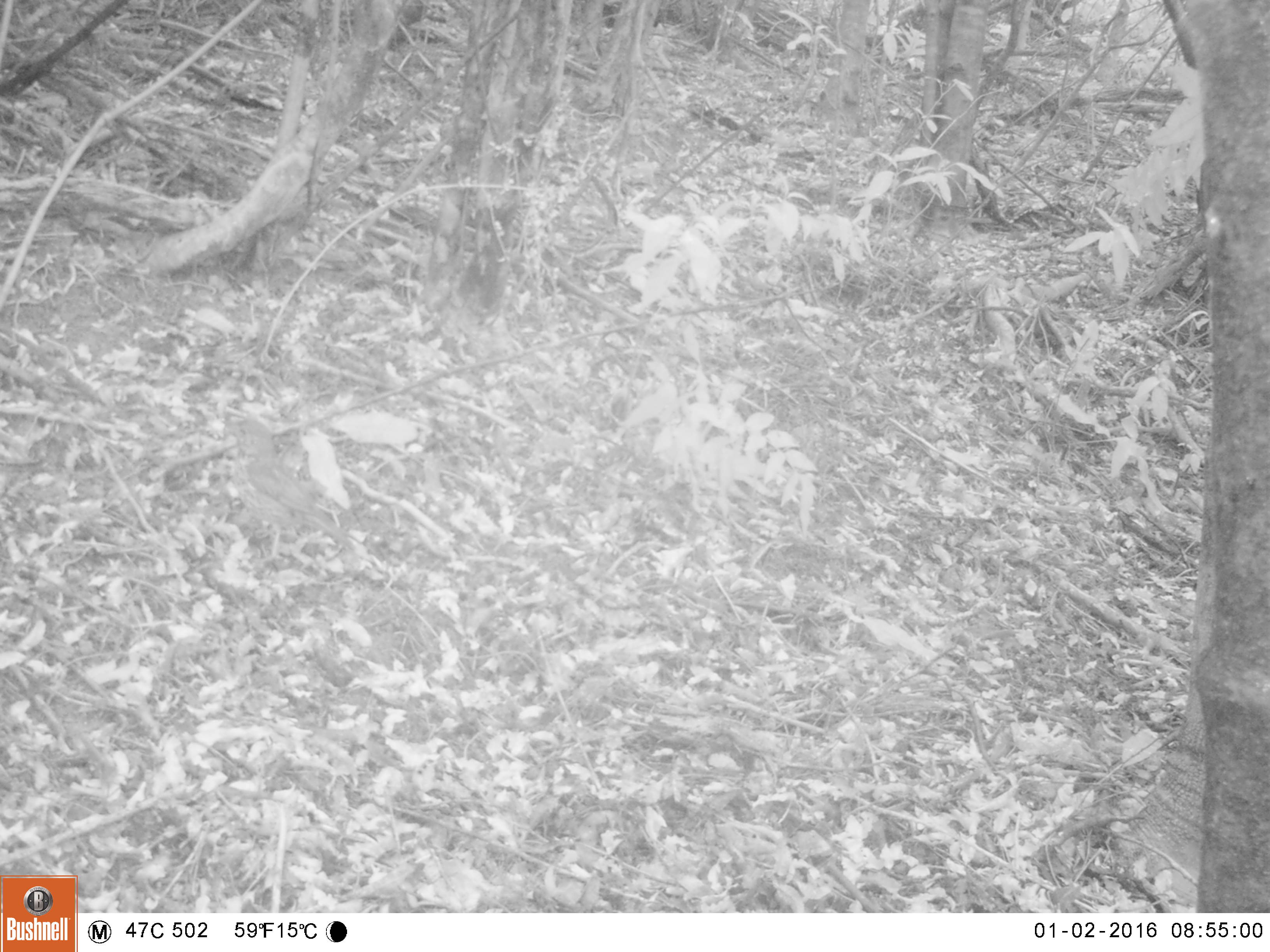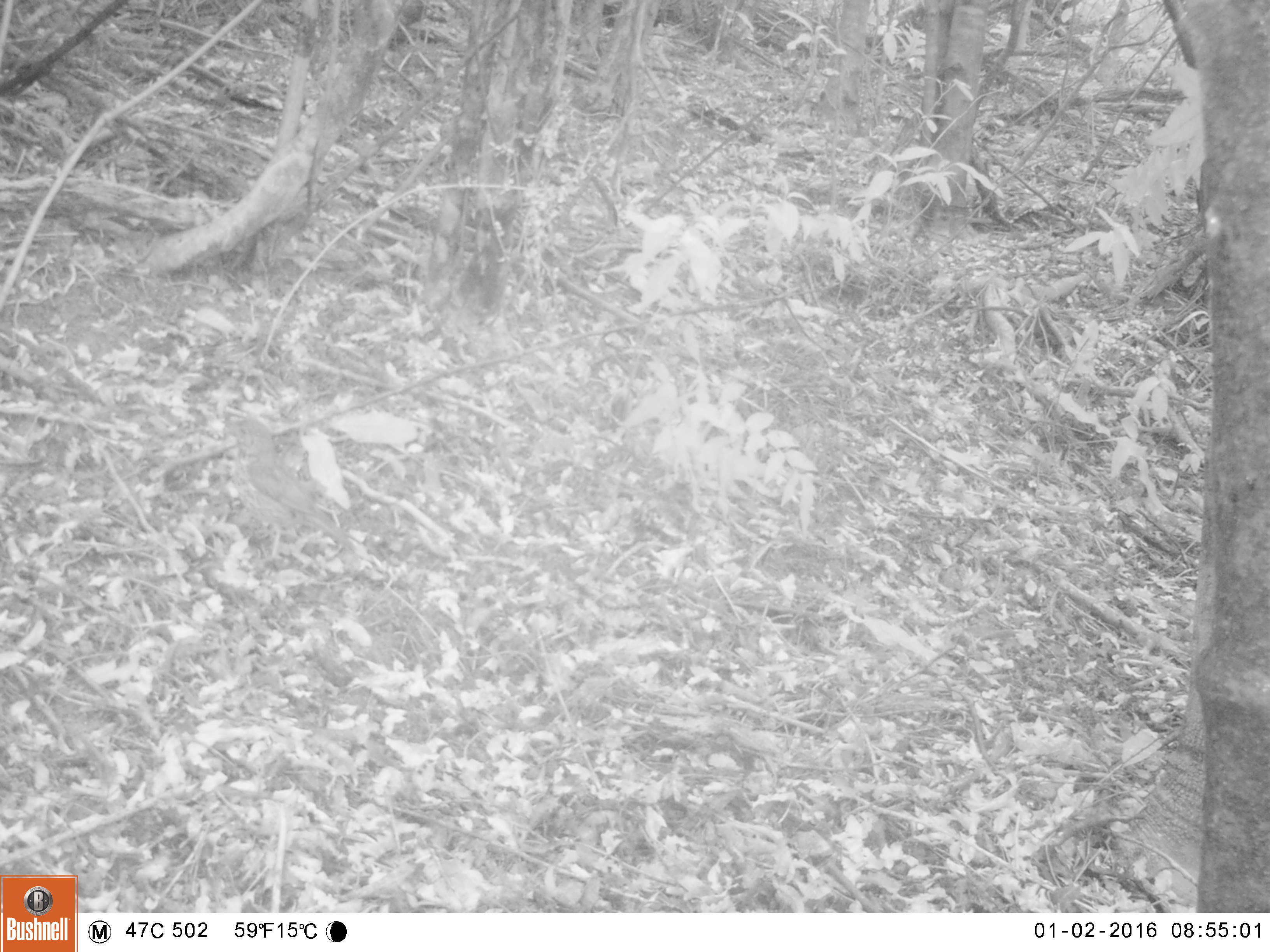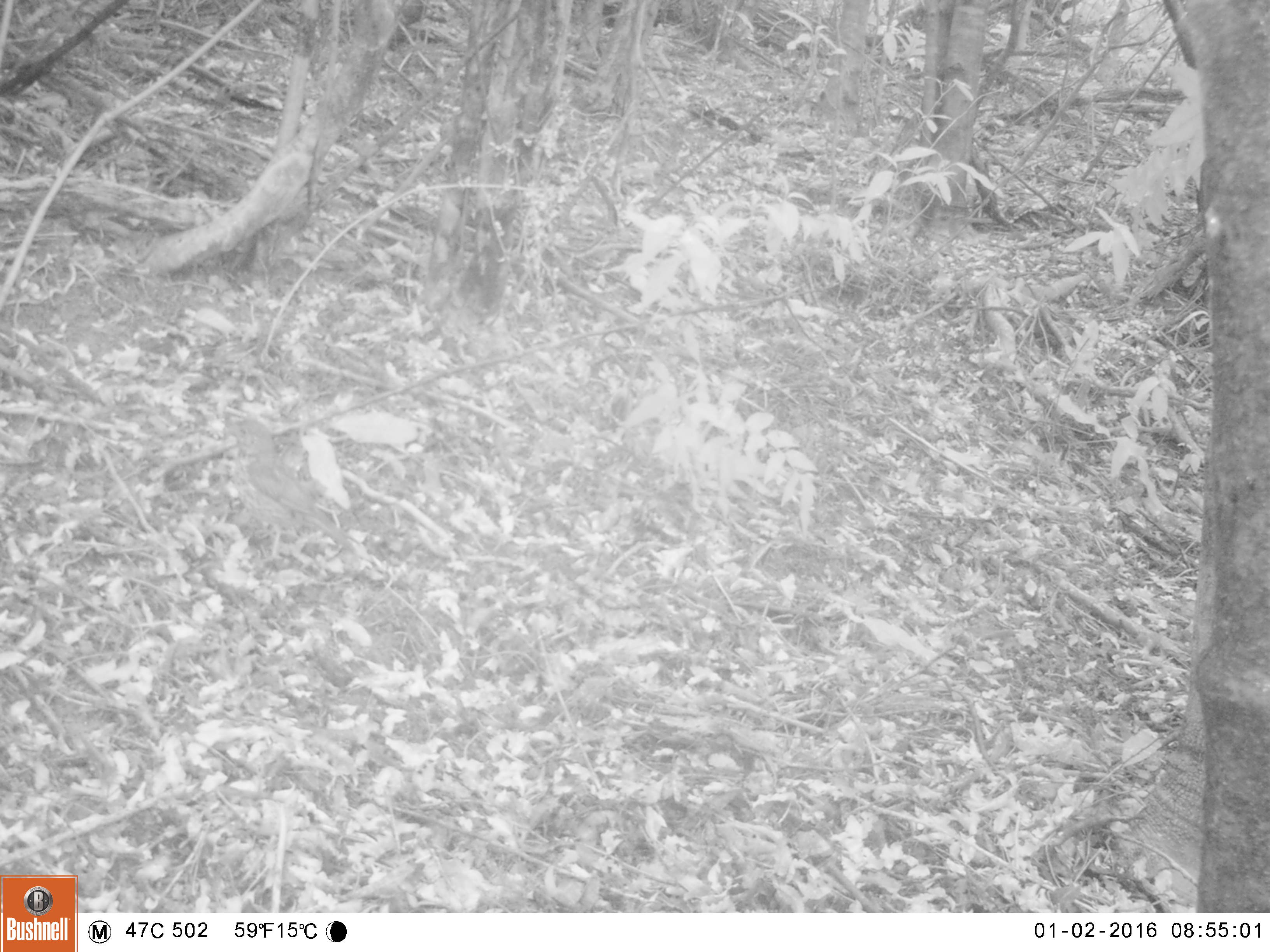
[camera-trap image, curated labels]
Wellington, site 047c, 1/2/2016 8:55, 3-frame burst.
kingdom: Animalia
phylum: Chordata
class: Aves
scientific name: Aves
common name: bird